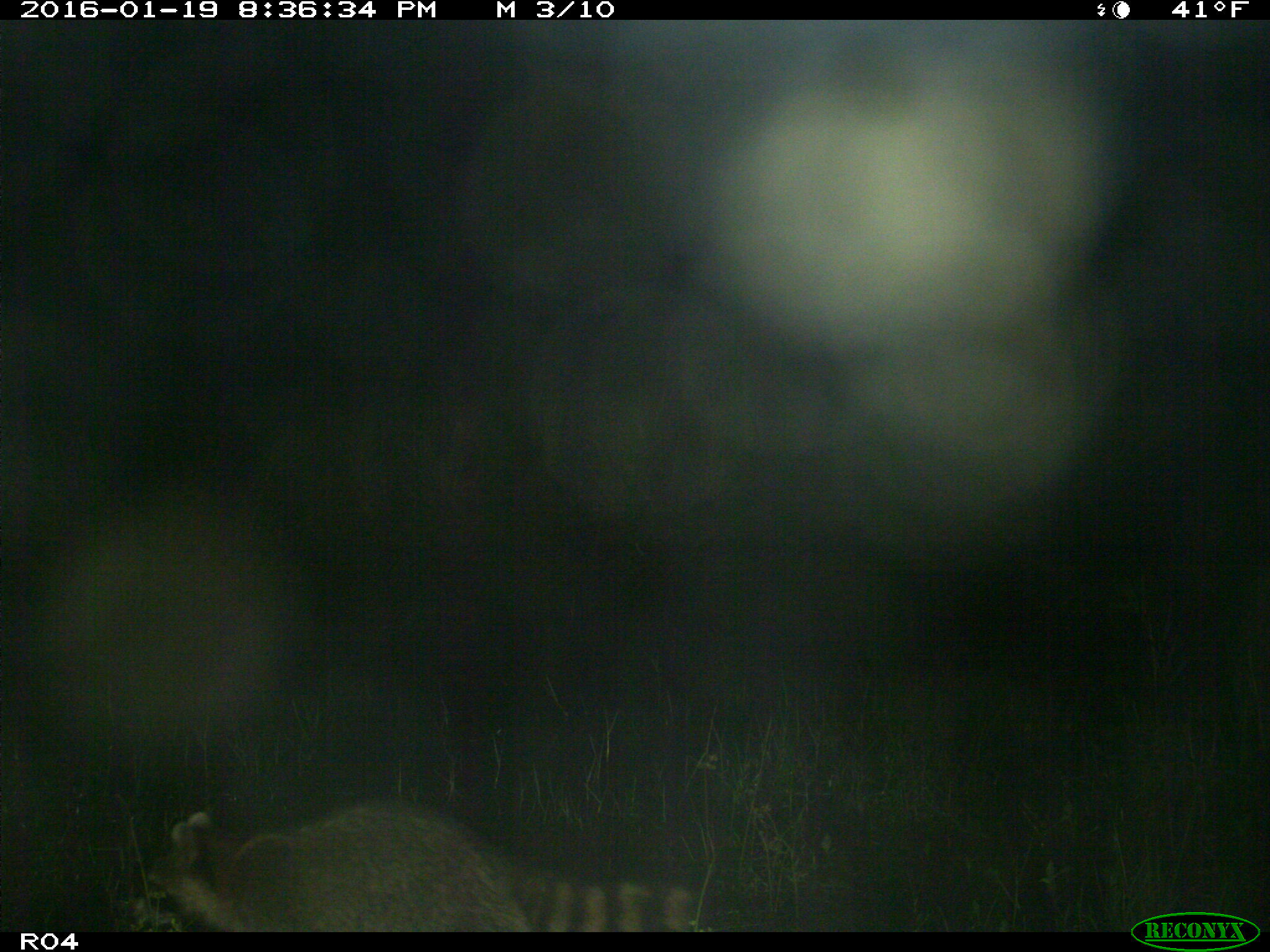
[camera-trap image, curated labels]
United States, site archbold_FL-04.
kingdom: Animalia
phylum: Chordata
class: Mammalia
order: Carnivora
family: Procyonidae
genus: Procyon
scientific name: Procyon lotor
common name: common raccoon